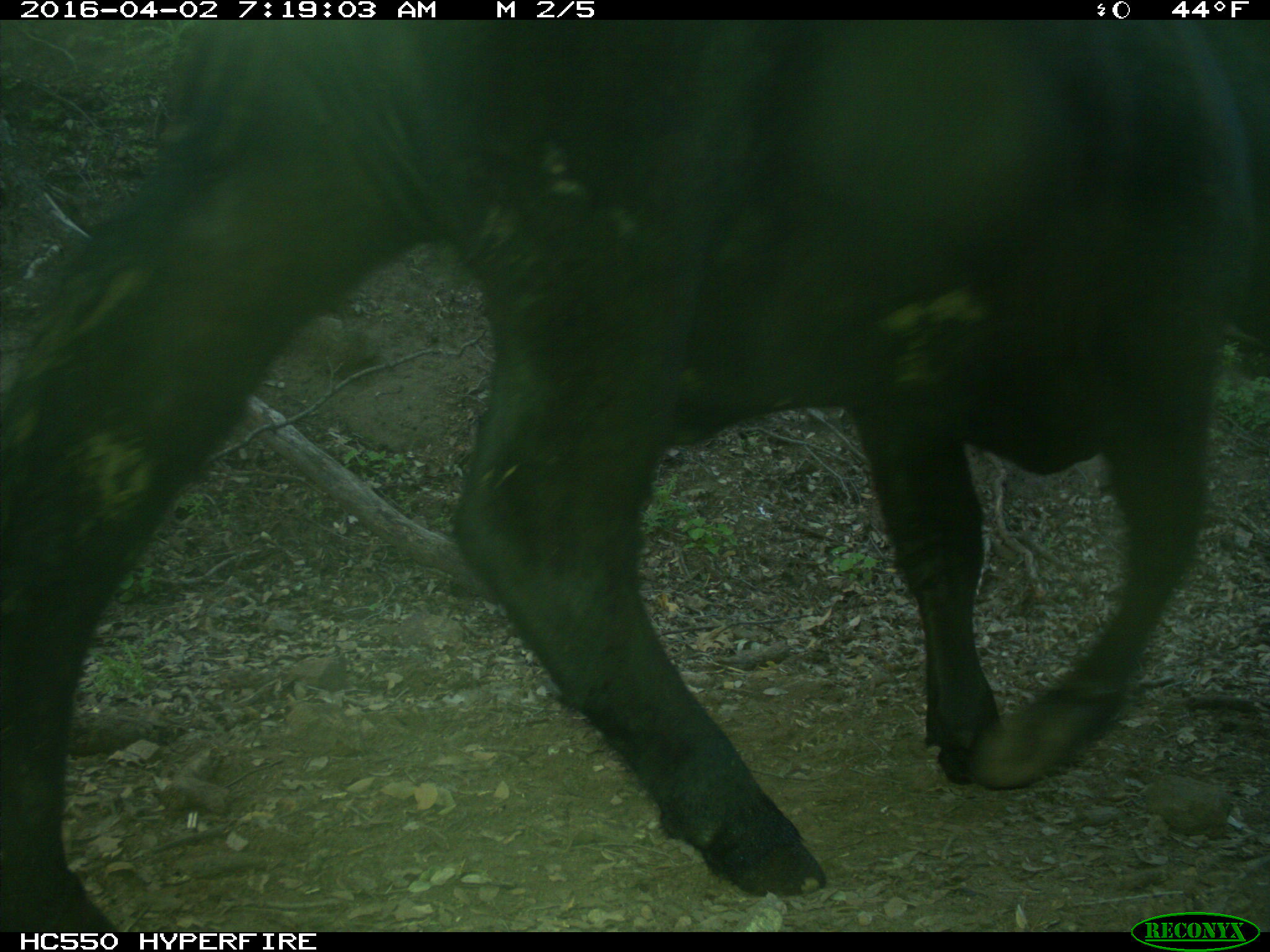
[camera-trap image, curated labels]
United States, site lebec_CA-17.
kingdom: Animalia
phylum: Chordata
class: Mammalia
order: Artiodactyla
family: Bovidae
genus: Bos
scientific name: Bos taurus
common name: domestic cow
Bos taurus (domestic cow).